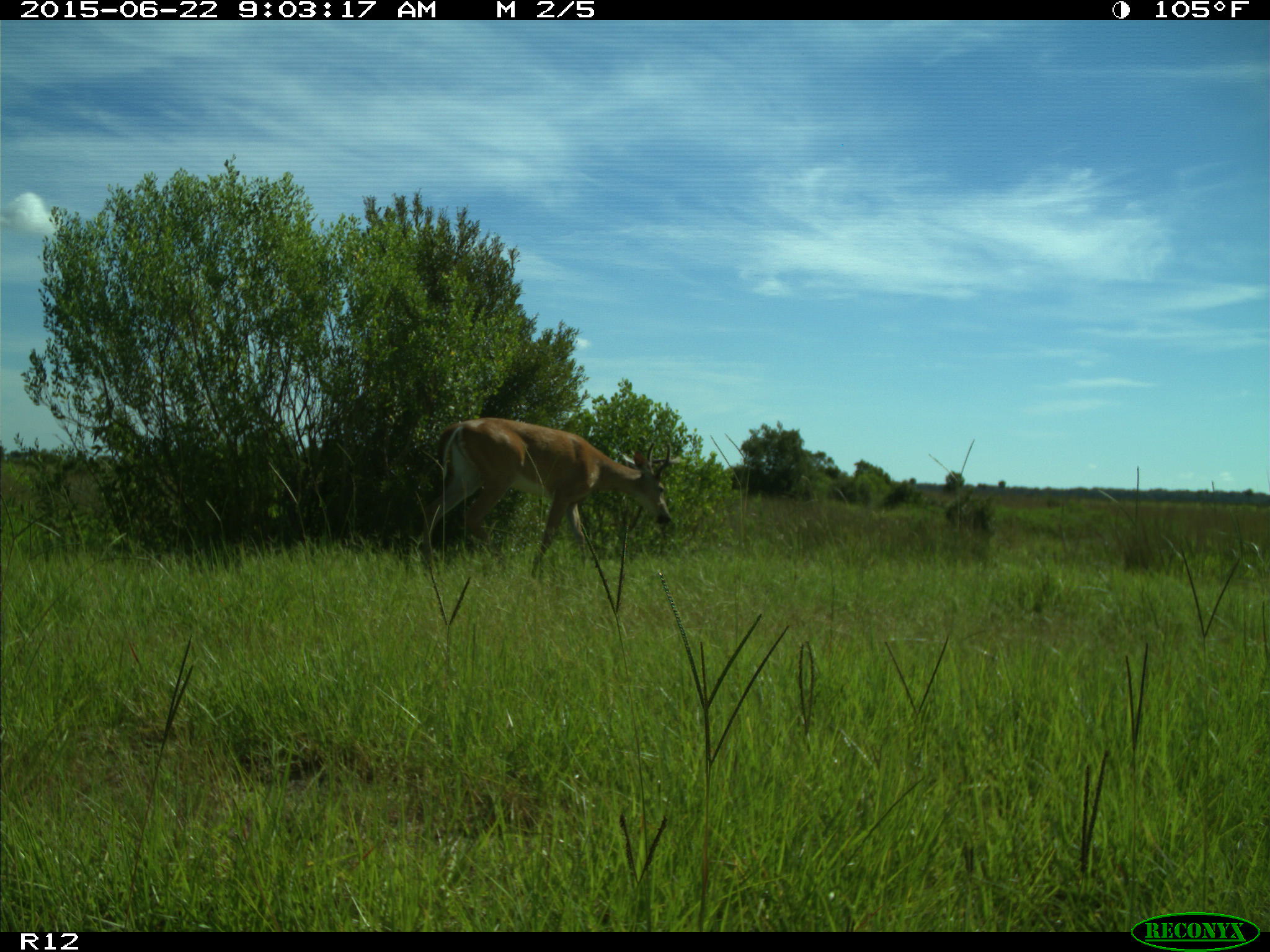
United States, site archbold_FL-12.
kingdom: Animalia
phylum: Chordata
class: Mammalia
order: Artiodactyla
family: Cervidae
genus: Odocoileus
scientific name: Odocoileus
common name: deer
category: unidentified deer